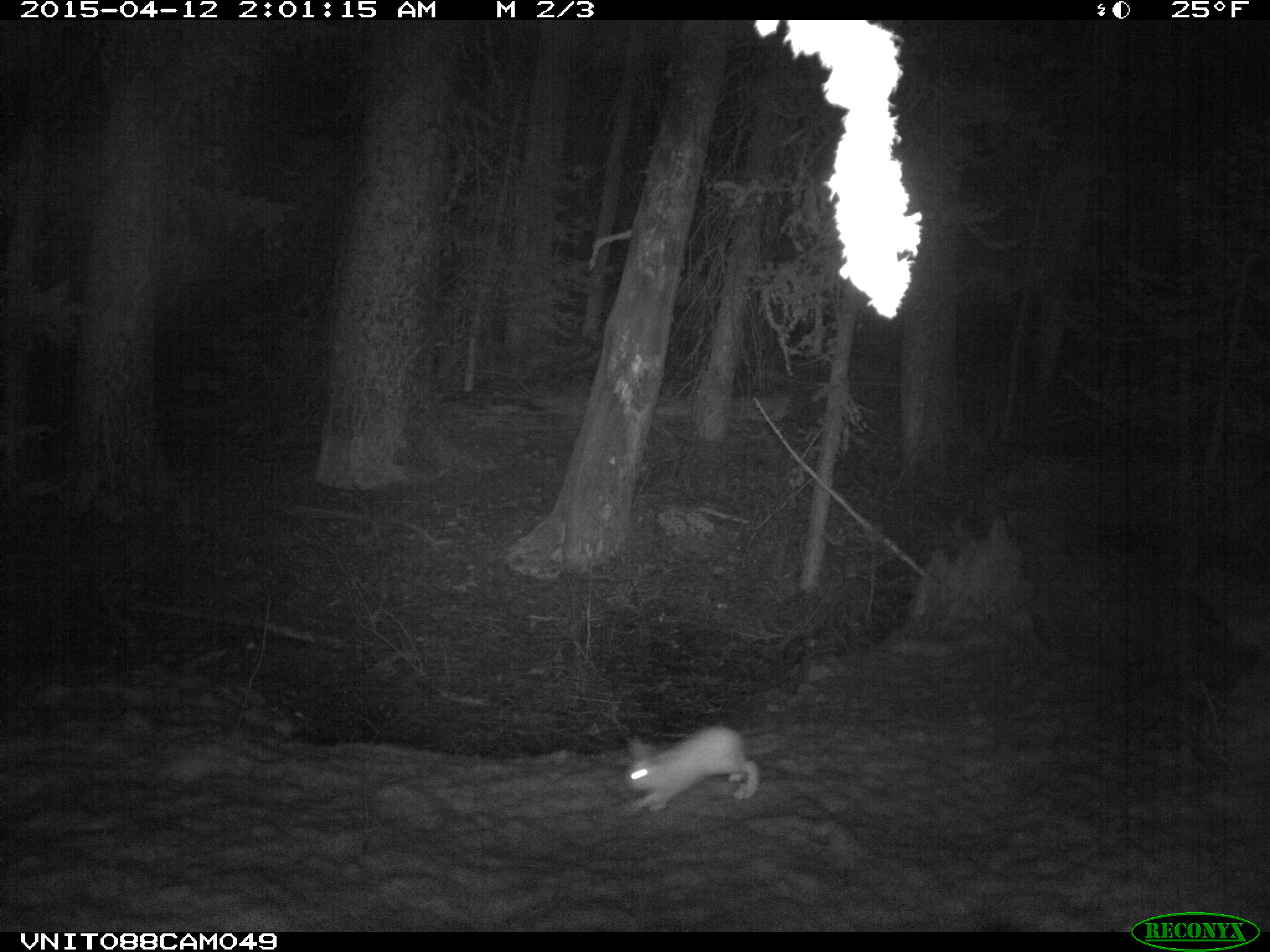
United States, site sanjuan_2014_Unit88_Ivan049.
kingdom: Animalia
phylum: Chordata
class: Mammalia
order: Lagomorpha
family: Leporidae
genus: Lepus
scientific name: Lepus americanus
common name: snowshoe hare